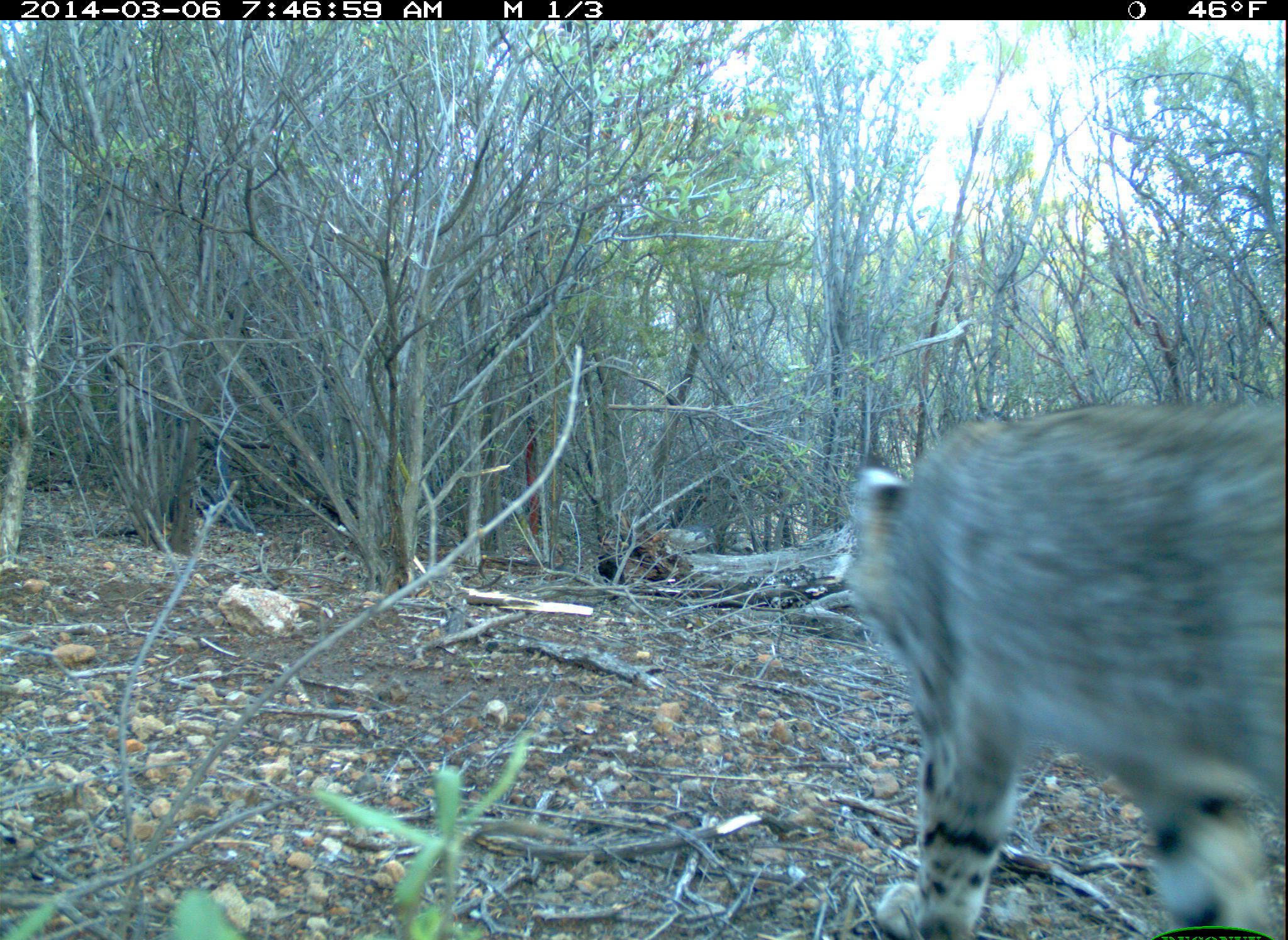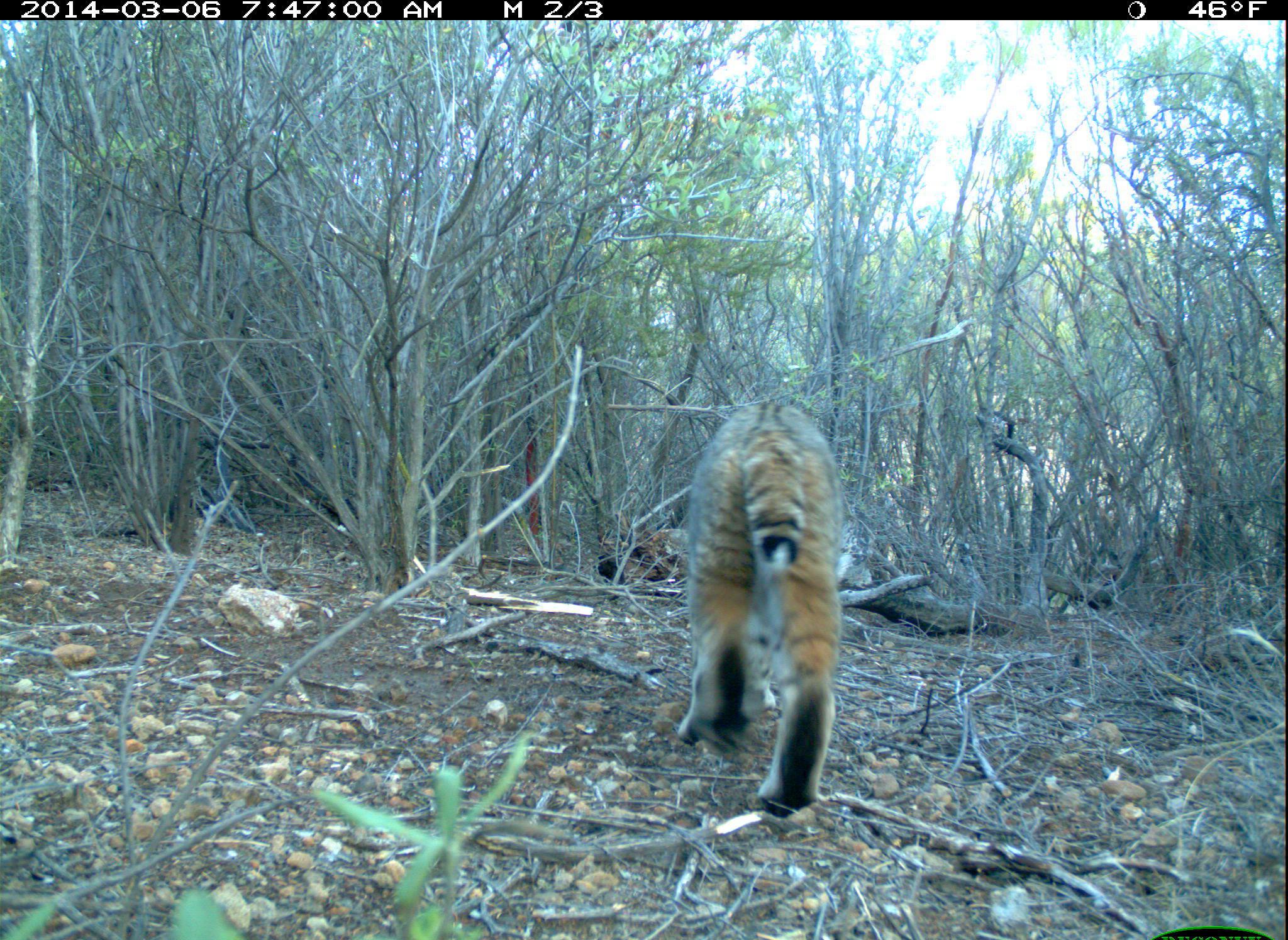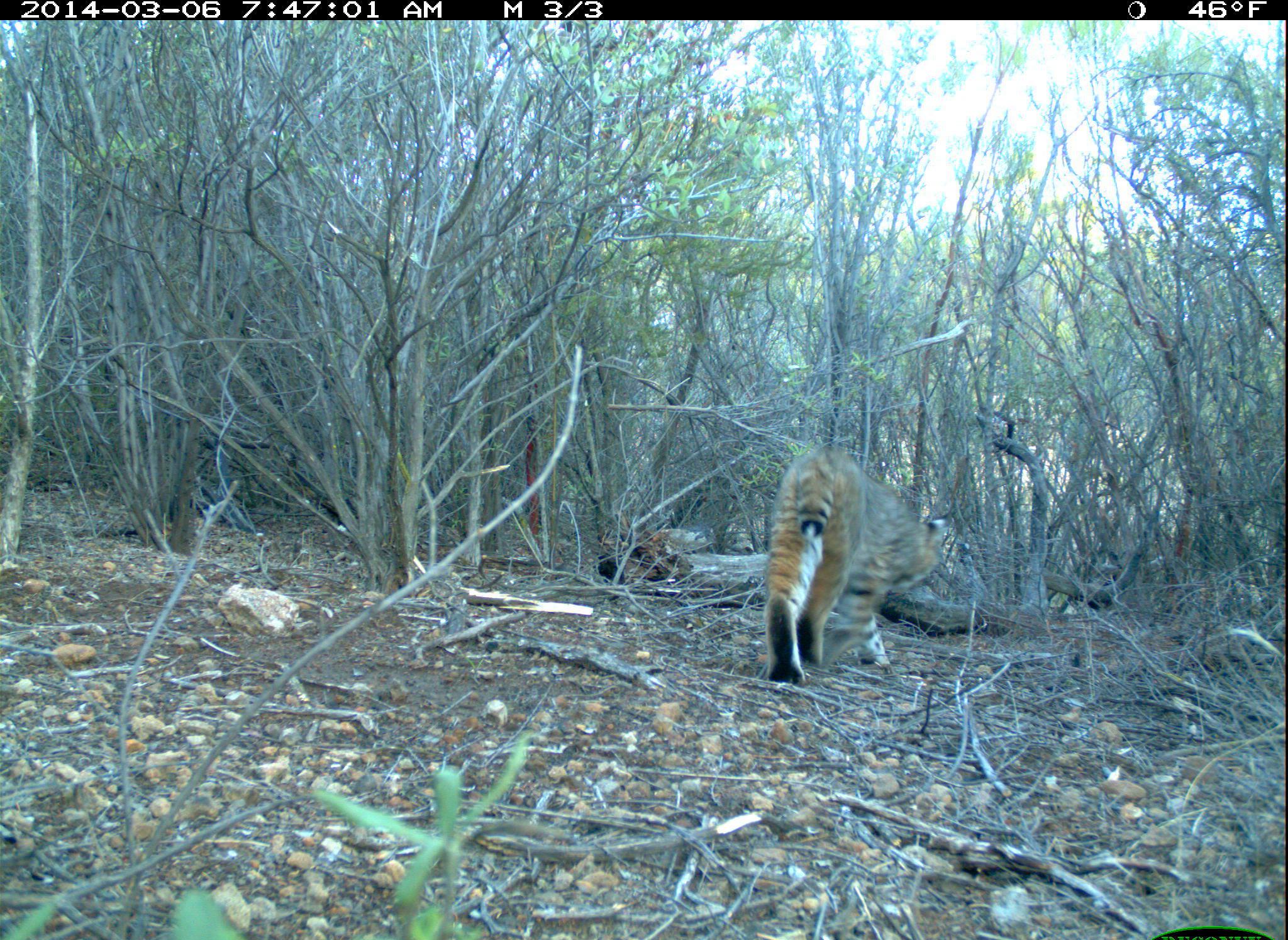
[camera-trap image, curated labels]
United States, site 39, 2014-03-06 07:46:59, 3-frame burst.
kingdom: Animalia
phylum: Chordata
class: Mammalia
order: Carnivora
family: Felidae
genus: Lynx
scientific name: Lynx rufus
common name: bobcat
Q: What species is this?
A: Bobcat (Lynx rufus).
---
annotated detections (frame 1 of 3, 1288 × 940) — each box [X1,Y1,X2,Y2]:
bobcat: [847,402,1288,940]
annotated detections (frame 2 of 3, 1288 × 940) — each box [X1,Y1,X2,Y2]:
bobcat: [672,399,848,819]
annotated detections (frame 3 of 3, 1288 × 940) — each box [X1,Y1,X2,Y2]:
bobcat: [764,445,954,687]